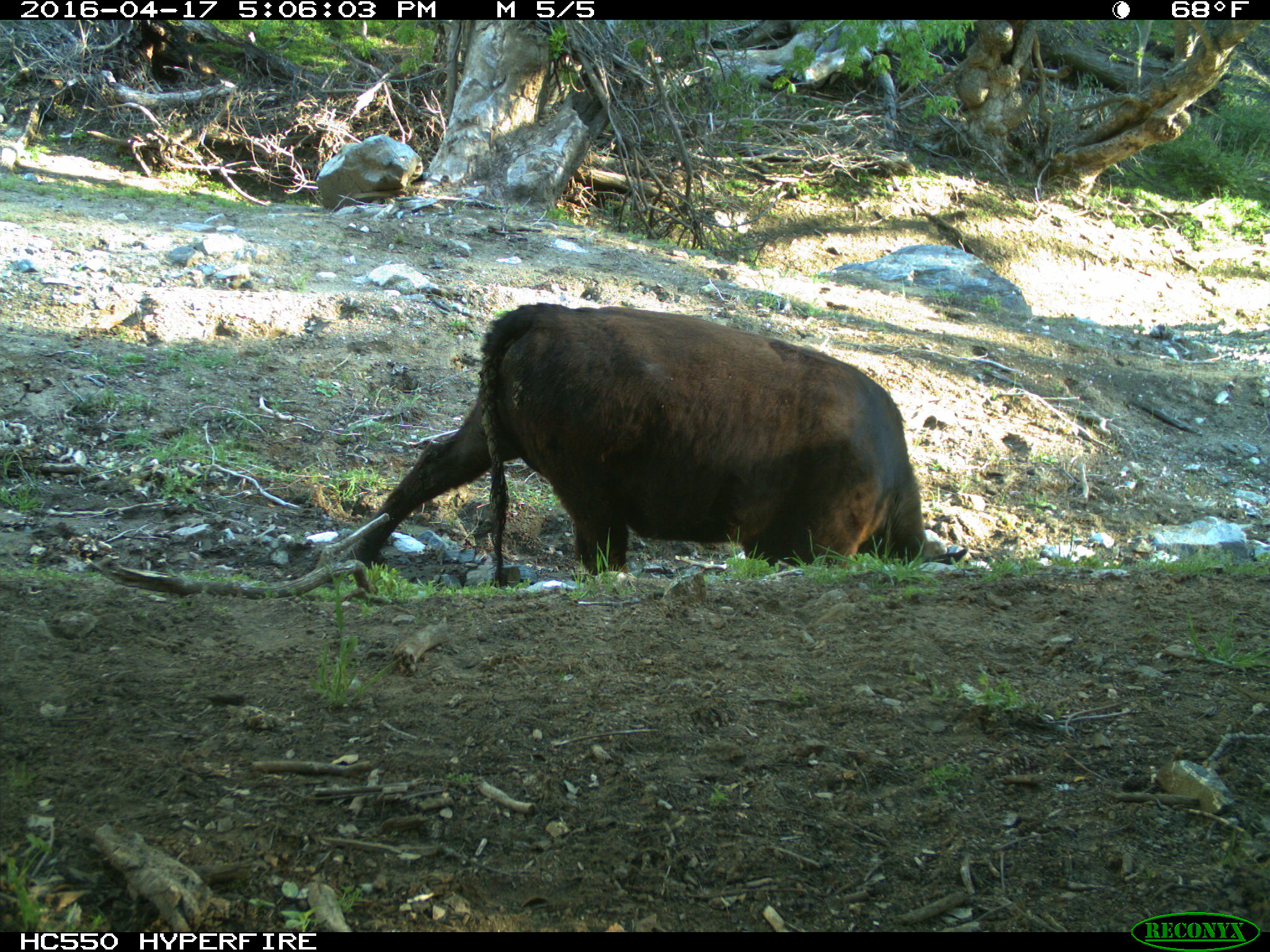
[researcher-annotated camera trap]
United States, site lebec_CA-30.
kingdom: Animalia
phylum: Chordata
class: Mammalia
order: Artiodactyla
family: Bovidae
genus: Bos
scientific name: Bos taurus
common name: domestic cow